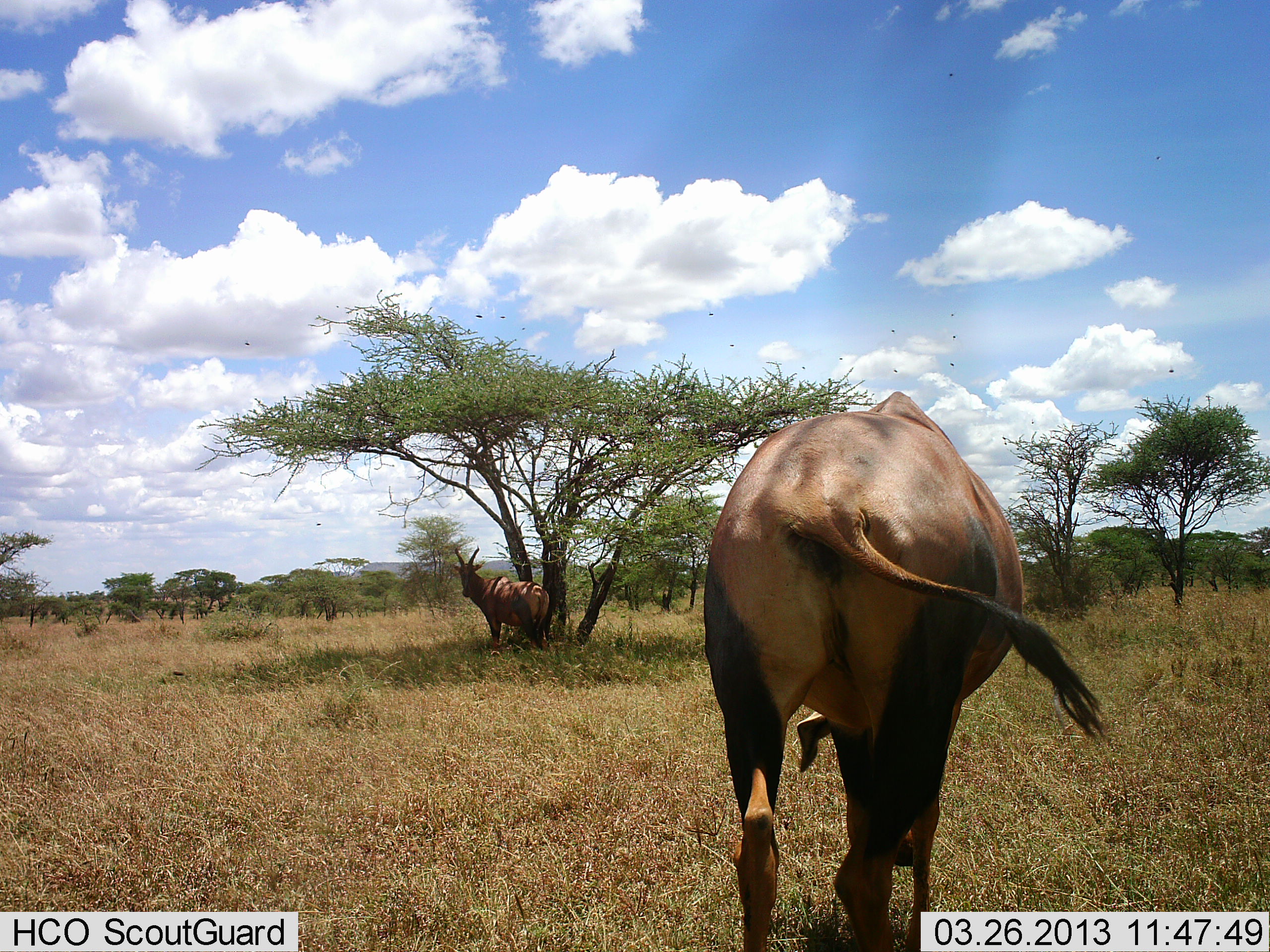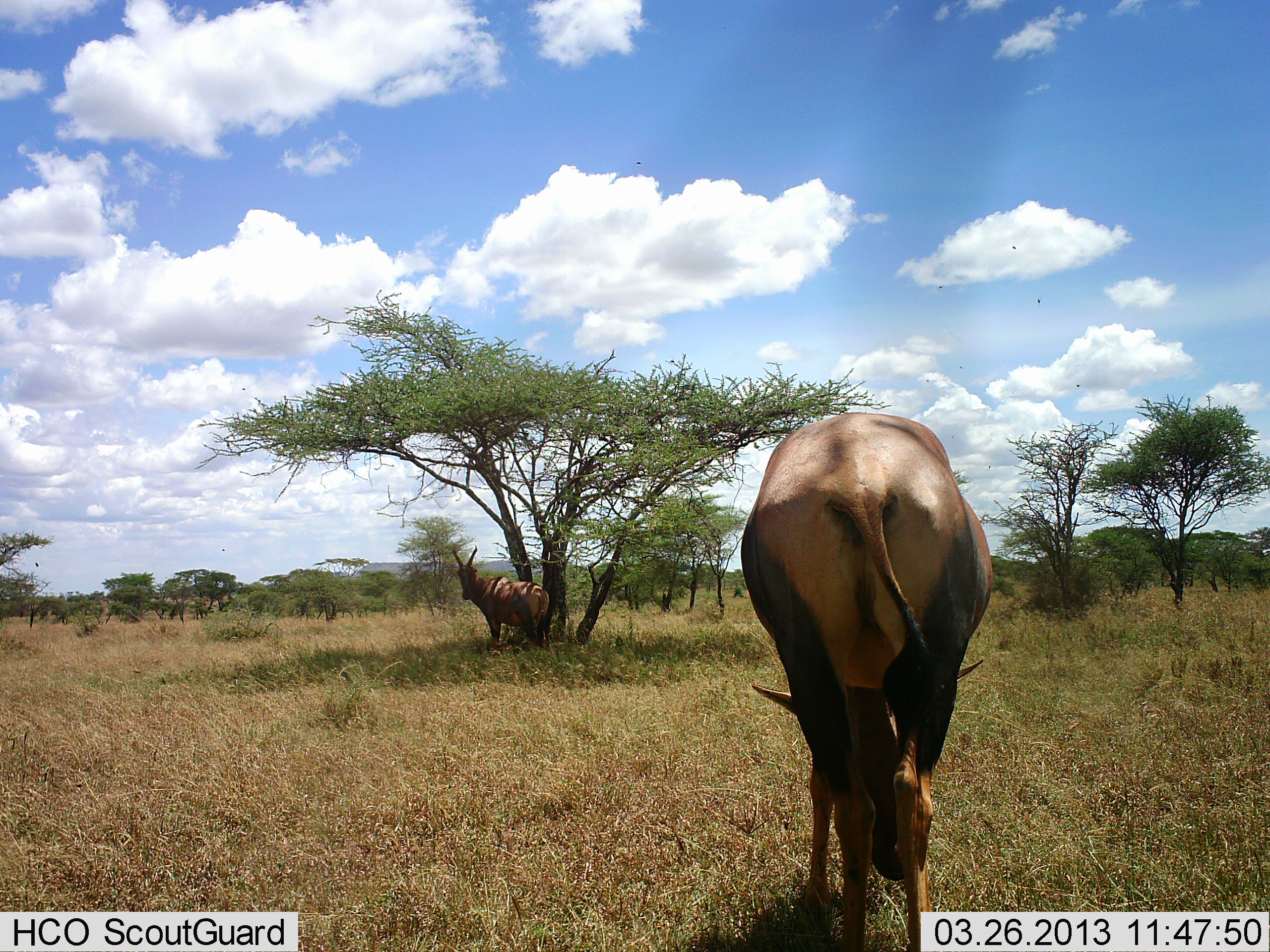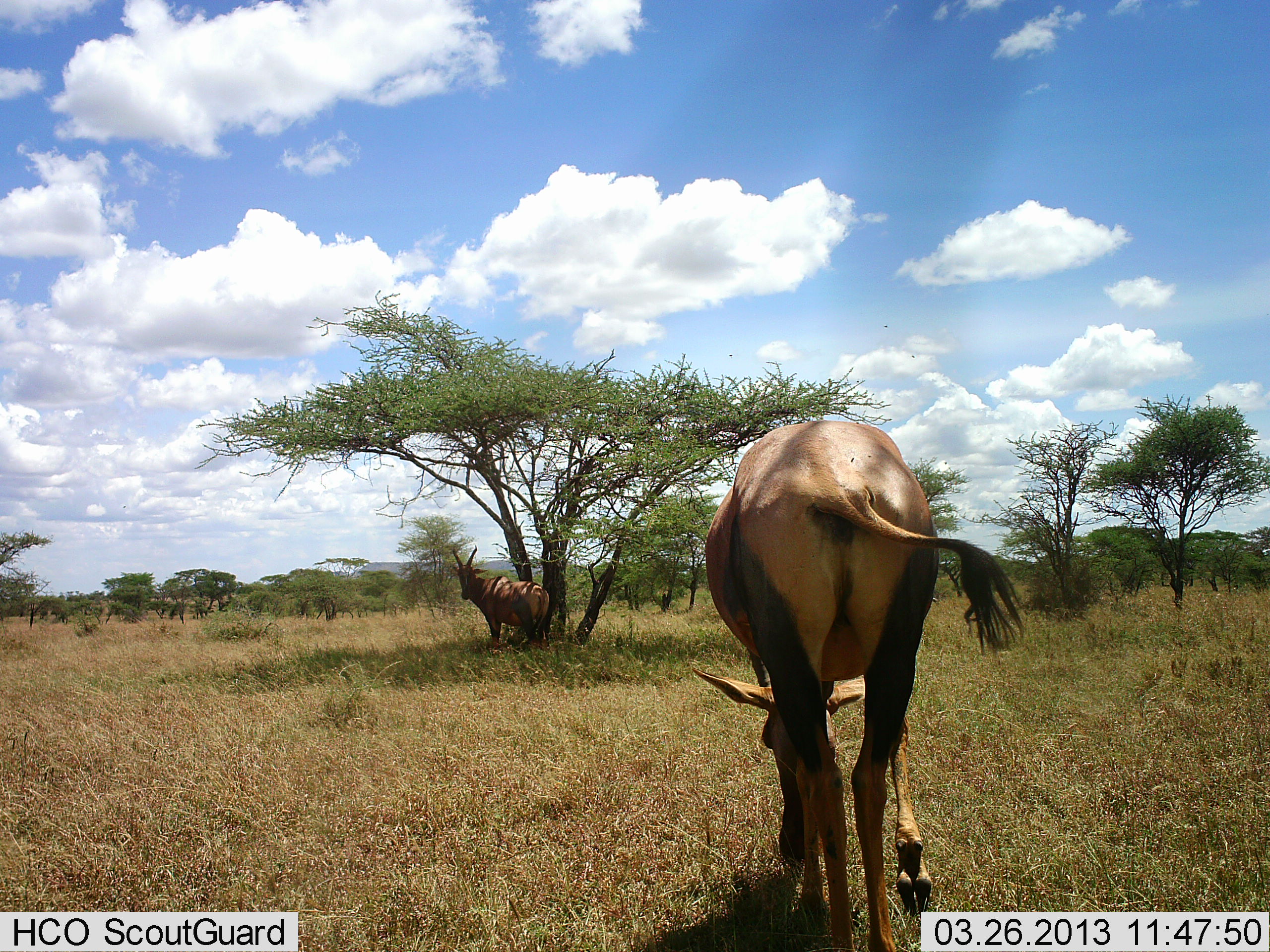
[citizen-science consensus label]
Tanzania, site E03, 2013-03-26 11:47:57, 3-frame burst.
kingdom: Animalia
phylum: Chordata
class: Mammalia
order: Artiodactyla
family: Bovidae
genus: Damaliscus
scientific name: Damaliscus lunatus jimela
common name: topi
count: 2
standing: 85%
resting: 12%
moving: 27%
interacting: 0%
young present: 0%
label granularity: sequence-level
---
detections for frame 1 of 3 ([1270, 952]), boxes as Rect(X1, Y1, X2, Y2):
animal: Rect(681, 388, 1114, 945); Rect(452, 545, 553, 657)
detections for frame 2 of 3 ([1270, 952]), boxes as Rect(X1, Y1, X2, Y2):
animal: Rect(740, 411, 992, 952); Rect(452, 545, 553, 657)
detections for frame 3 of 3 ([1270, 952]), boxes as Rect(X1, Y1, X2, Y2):
animal: Rect(693, 419, 1030, 952); Rect(452, 545, 553, 657)